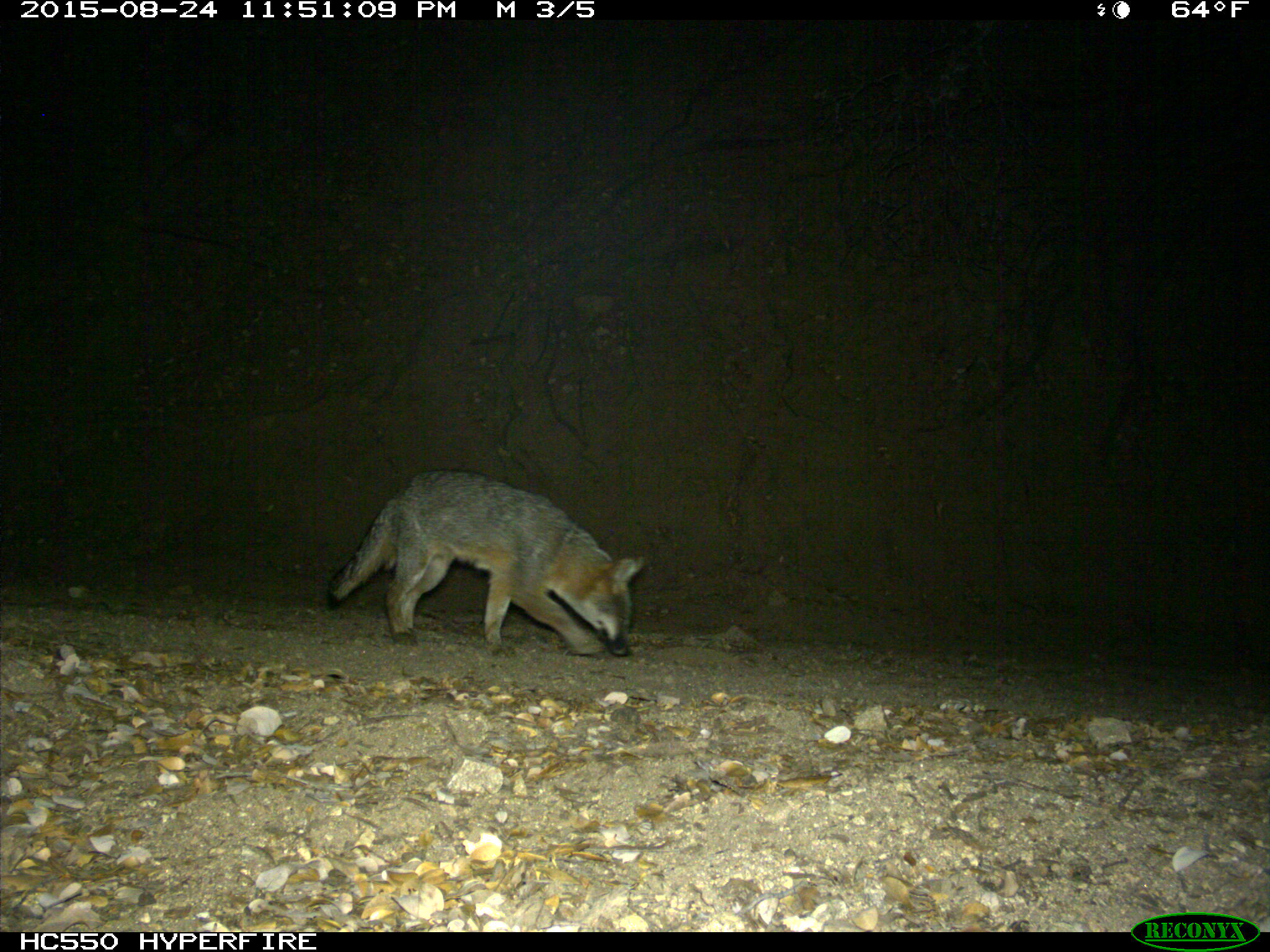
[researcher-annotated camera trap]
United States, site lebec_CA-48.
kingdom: Animalia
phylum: Chordata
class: Mammalia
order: Carnivora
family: Canidae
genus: Urocyon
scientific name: Urocyon cinereoargenteus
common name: gray fox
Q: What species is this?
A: Urocyon cinereoargenteus (gray fox).